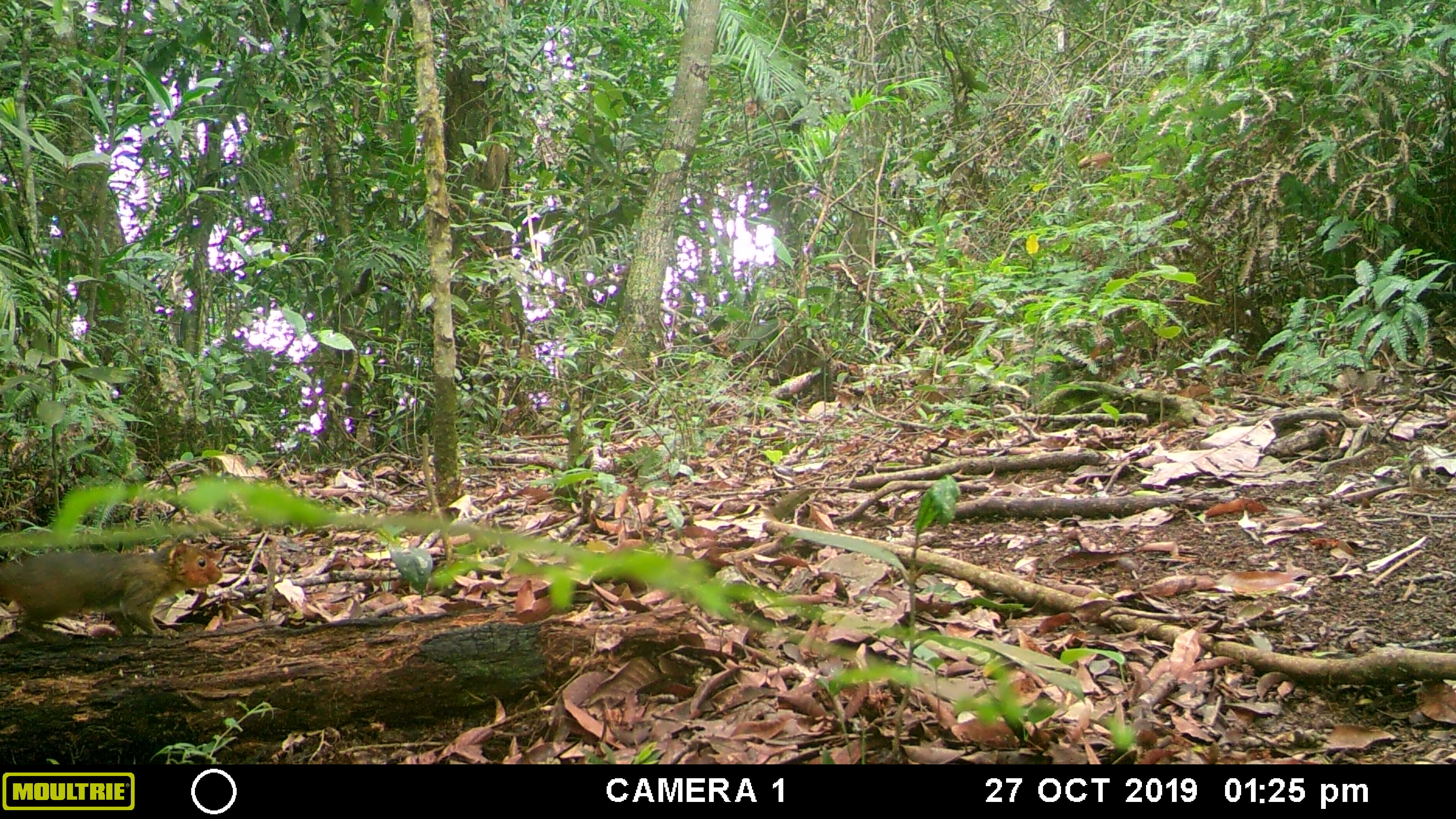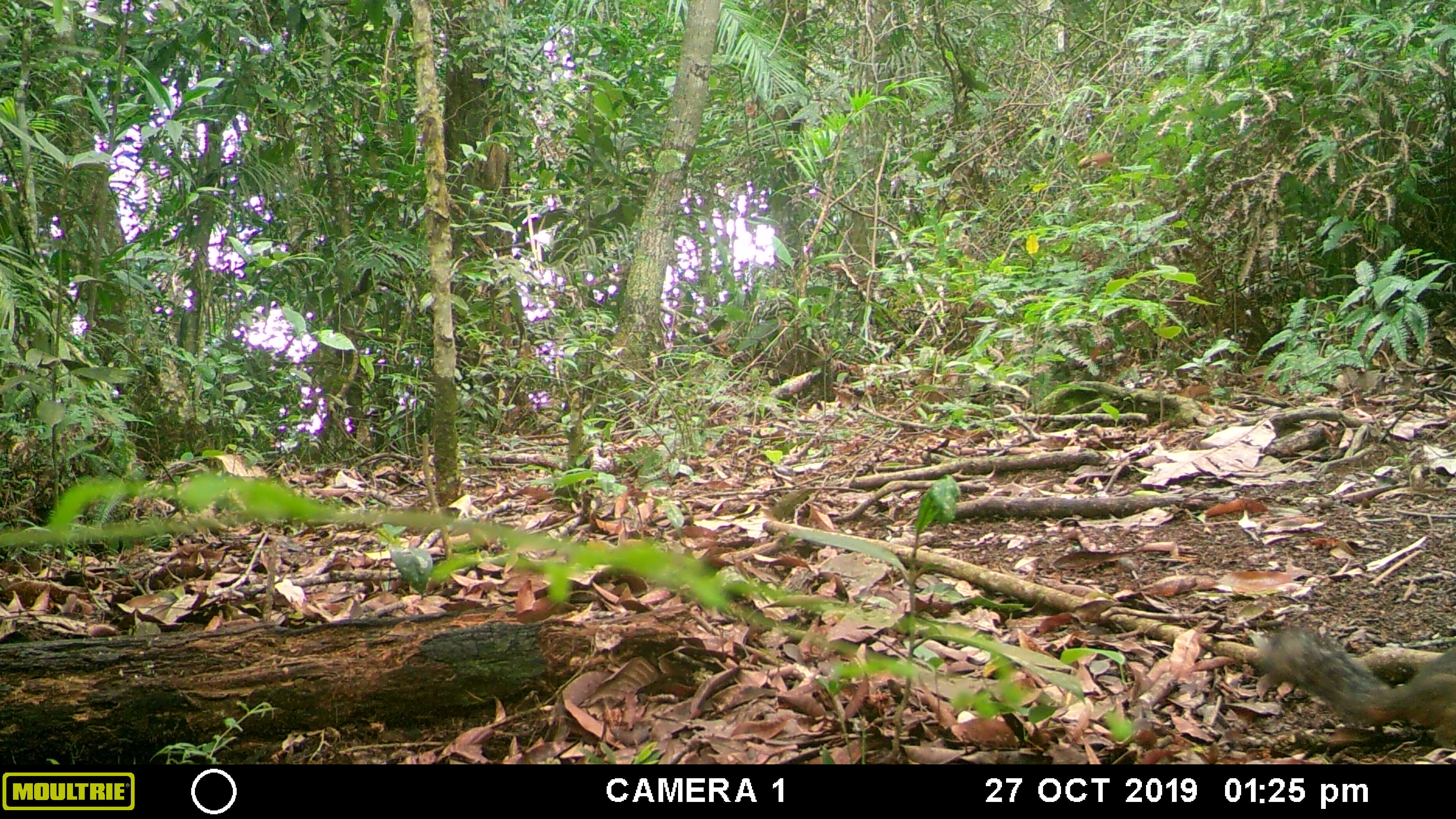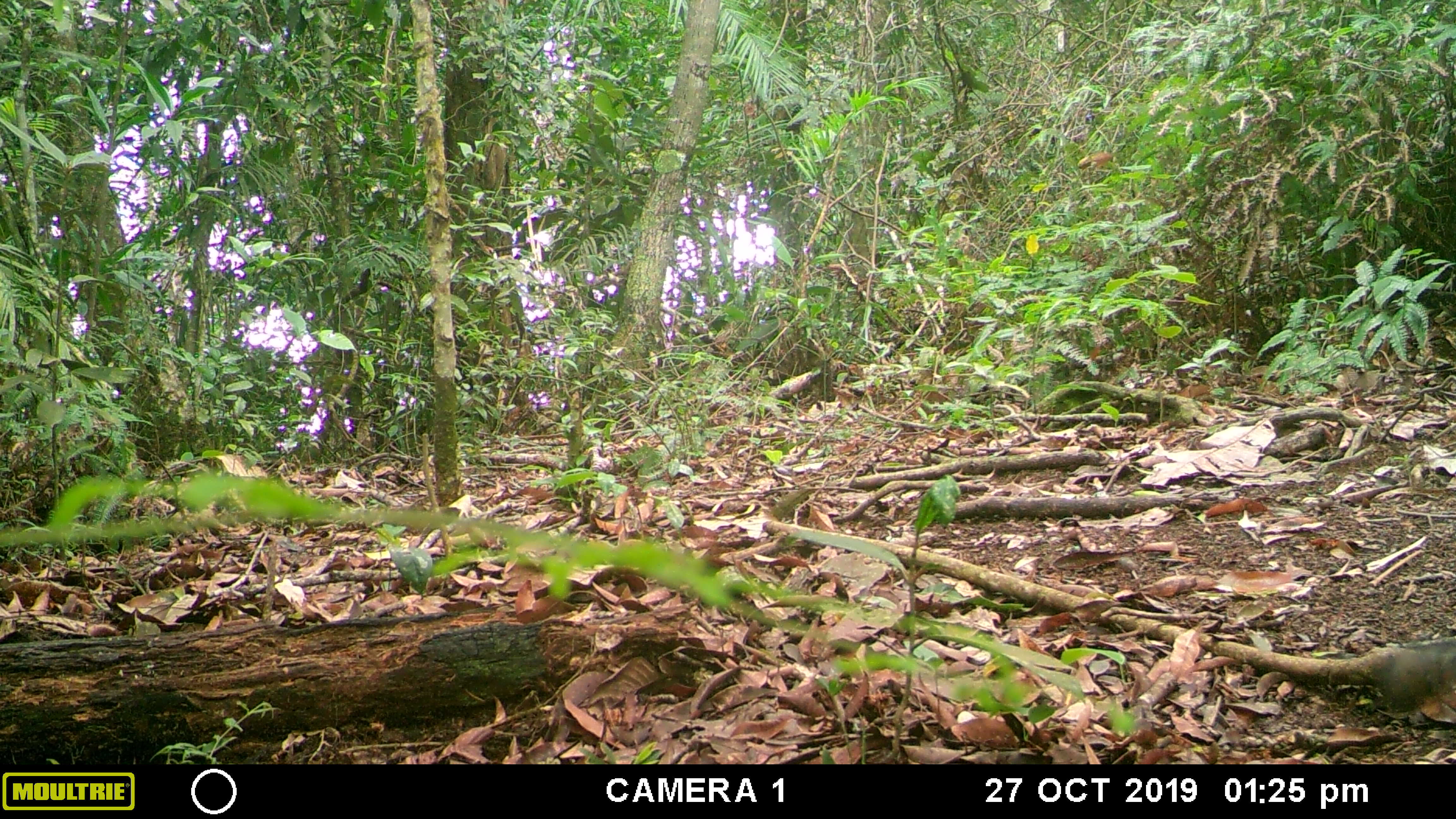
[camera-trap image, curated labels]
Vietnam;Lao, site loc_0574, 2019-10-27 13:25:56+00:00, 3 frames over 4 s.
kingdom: Animalia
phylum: Chordata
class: Mammalia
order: Rodentia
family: Sciuridae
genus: Dremomys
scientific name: Dremomys rufigenis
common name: red-cheeked squirrel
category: red cheeked squirrel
Red cheeked squirrel (red-cheeked squirrel) (Dremomys rufigenis). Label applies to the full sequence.